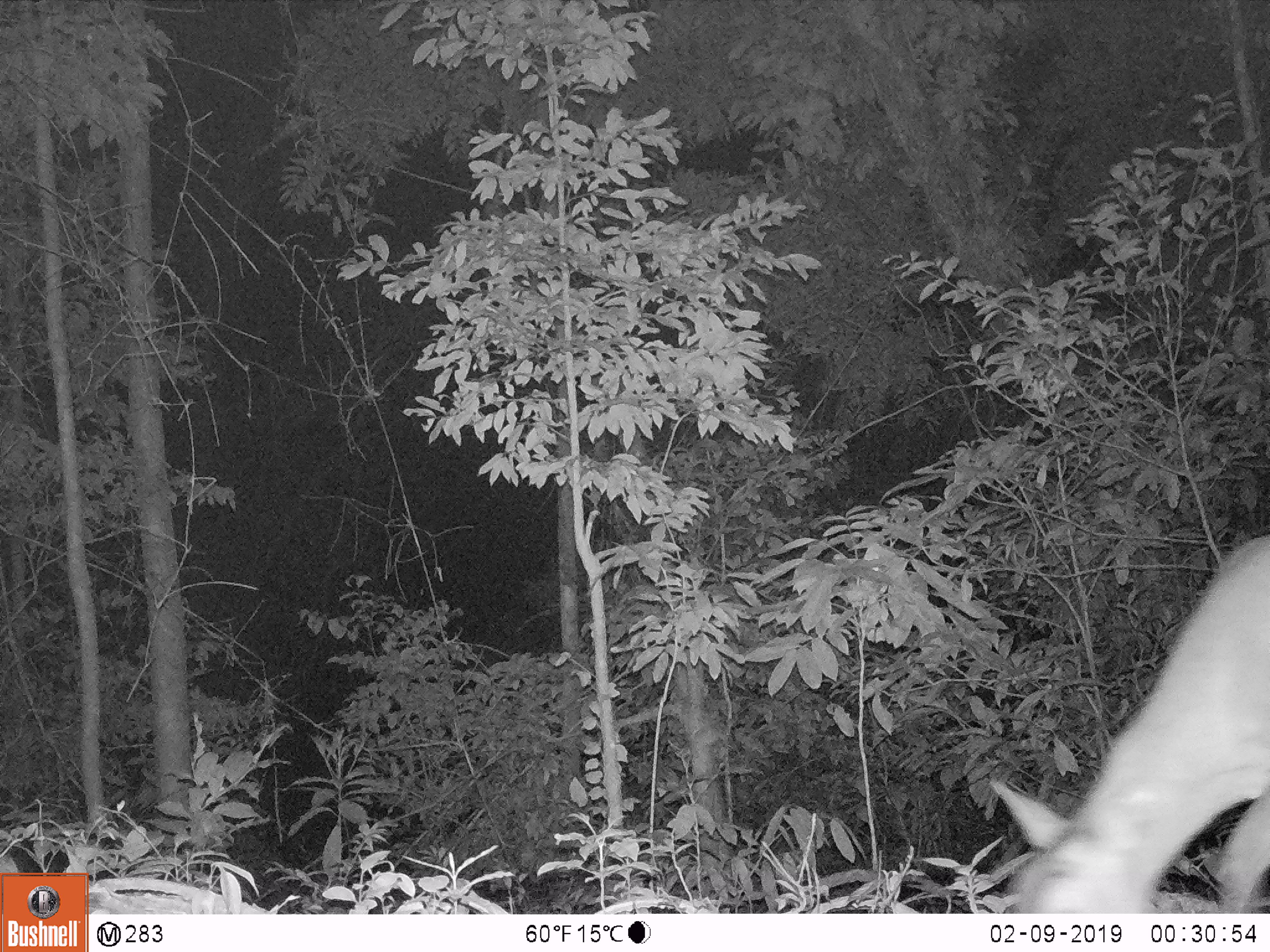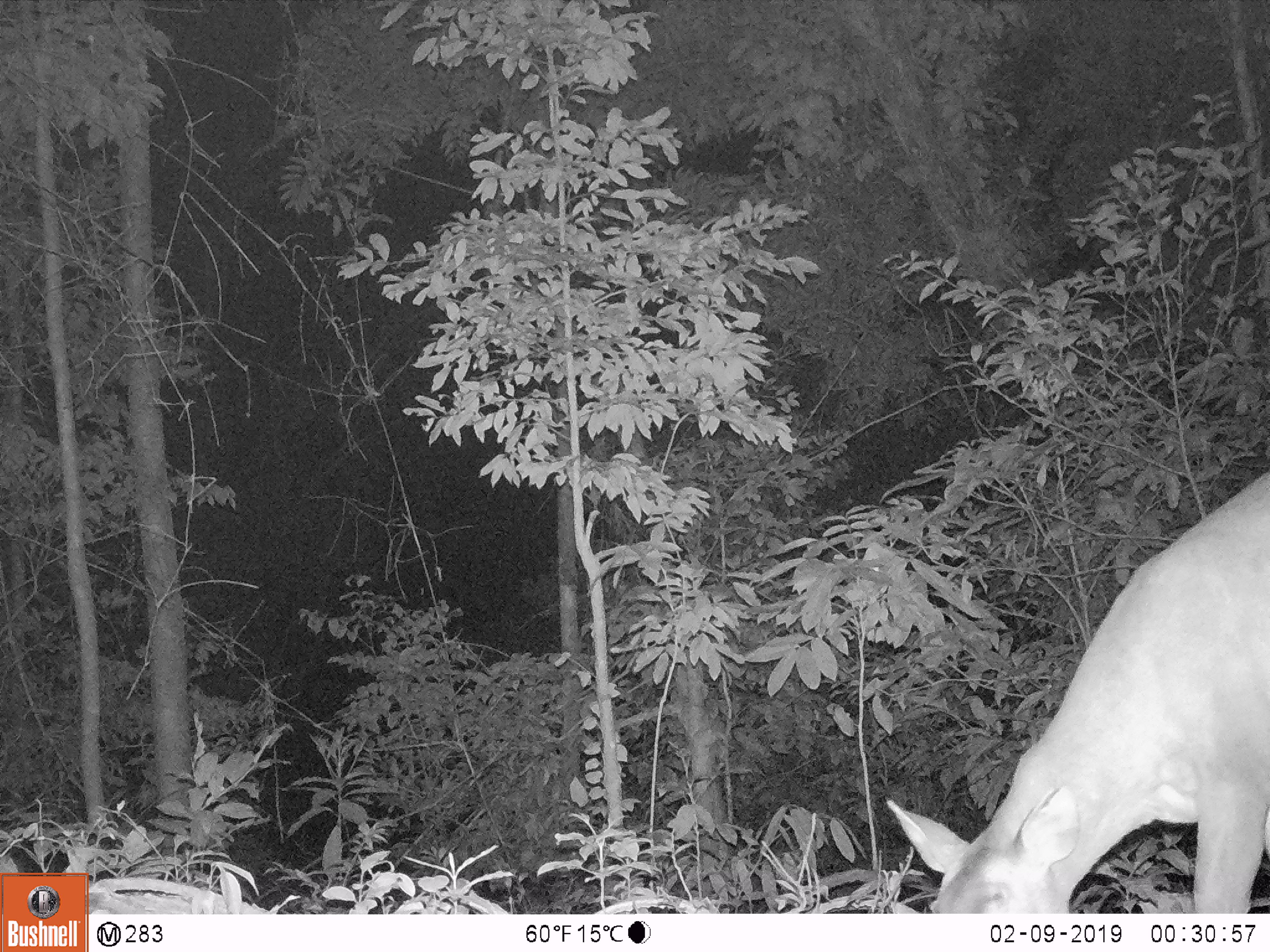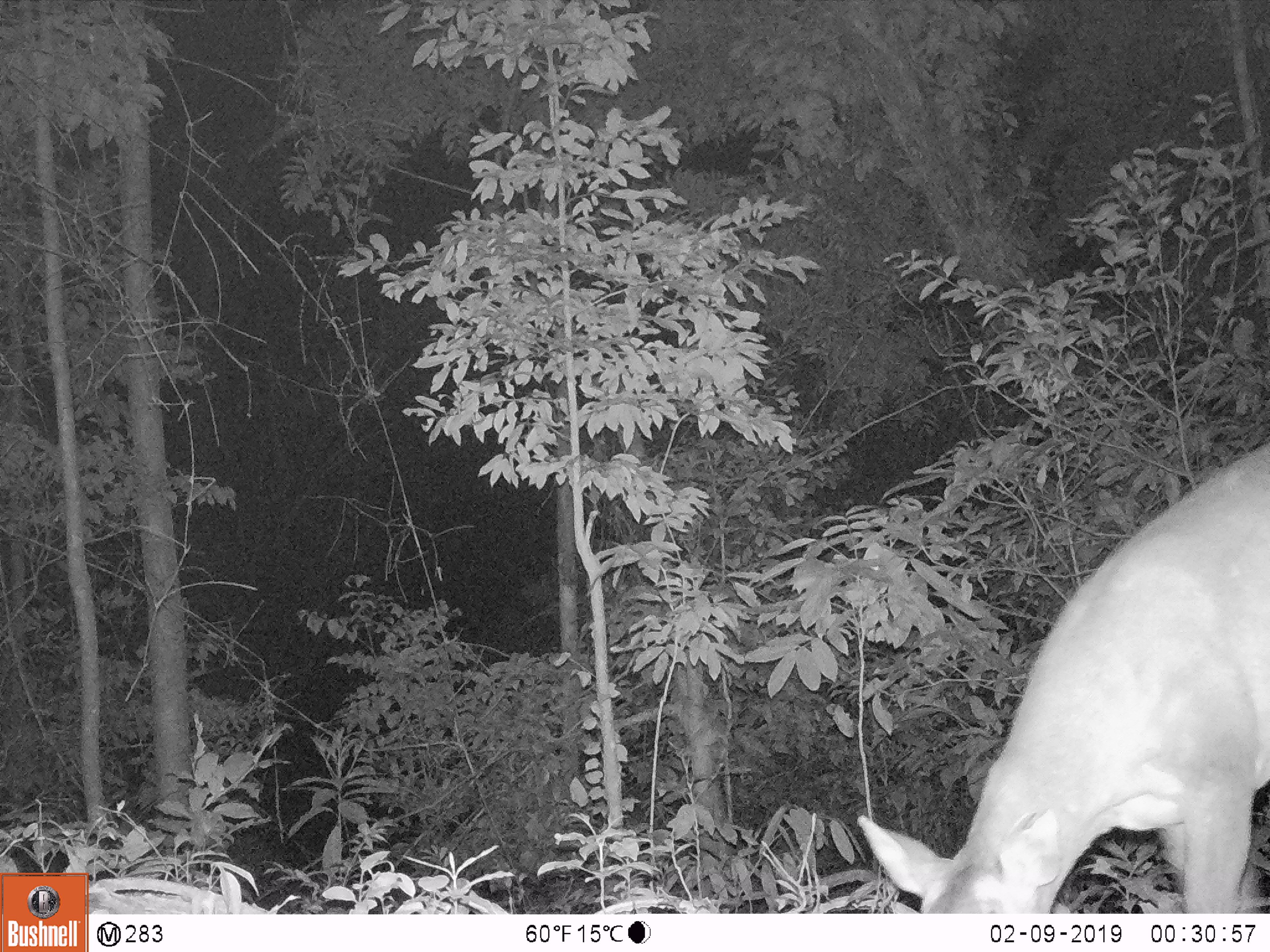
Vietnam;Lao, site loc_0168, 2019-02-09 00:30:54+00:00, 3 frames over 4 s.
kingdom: Animalia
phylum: Chordata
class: Mammalia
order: Artiodactyla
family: Cervidae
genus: Muntiacus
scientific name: Muntiacus vuquangensis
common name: large-antlered muntjac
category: large antlered muntjac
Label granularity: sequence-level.